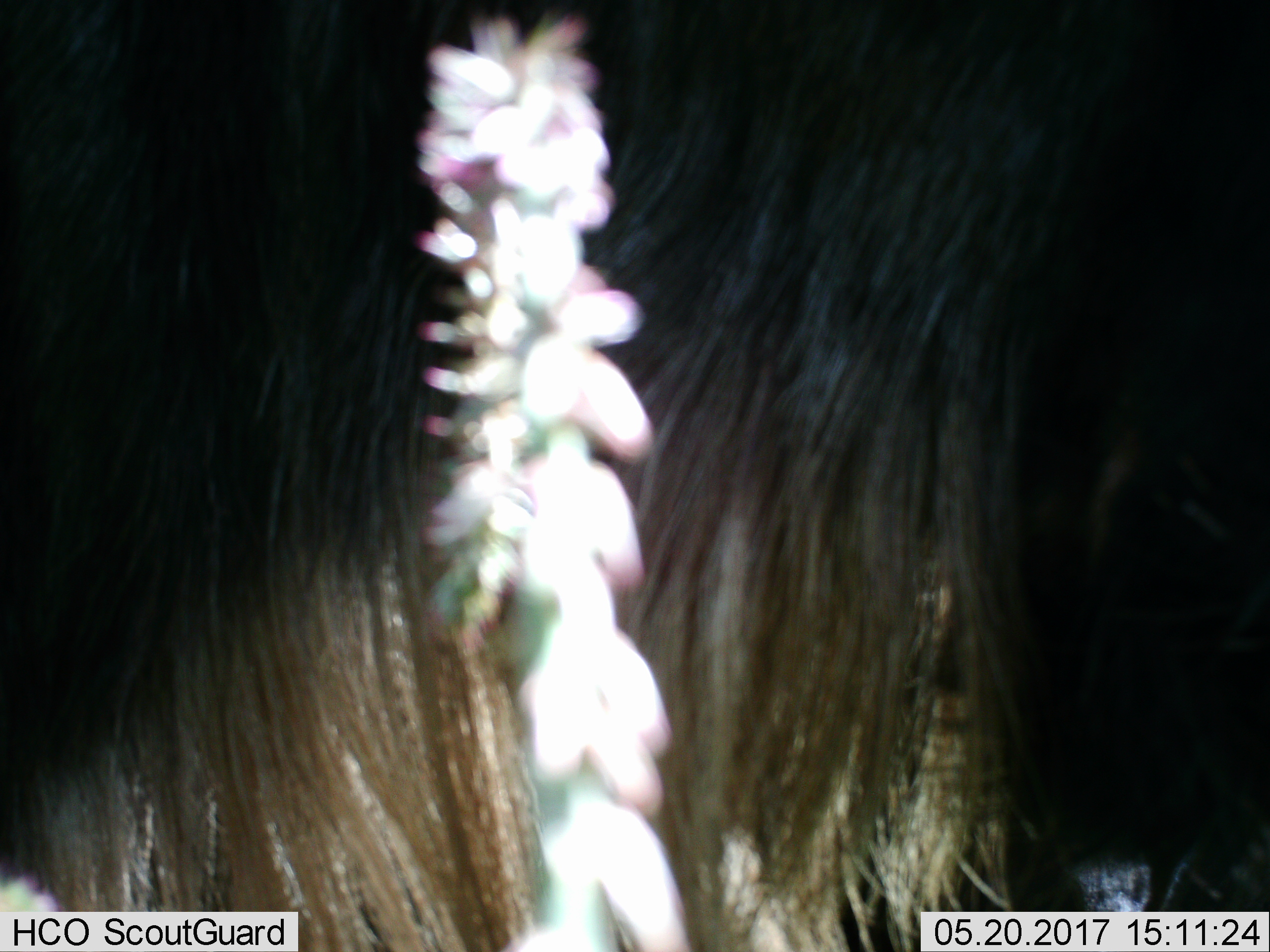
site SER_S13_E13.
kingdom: Animalia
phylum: Chordata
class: Mammalia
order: Artiodactyla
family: Bovidae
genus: Connochaetes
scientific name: Connochaetes taurinus taurinus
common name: blue wildebeest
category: wildebeestblue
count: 1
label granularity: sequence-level